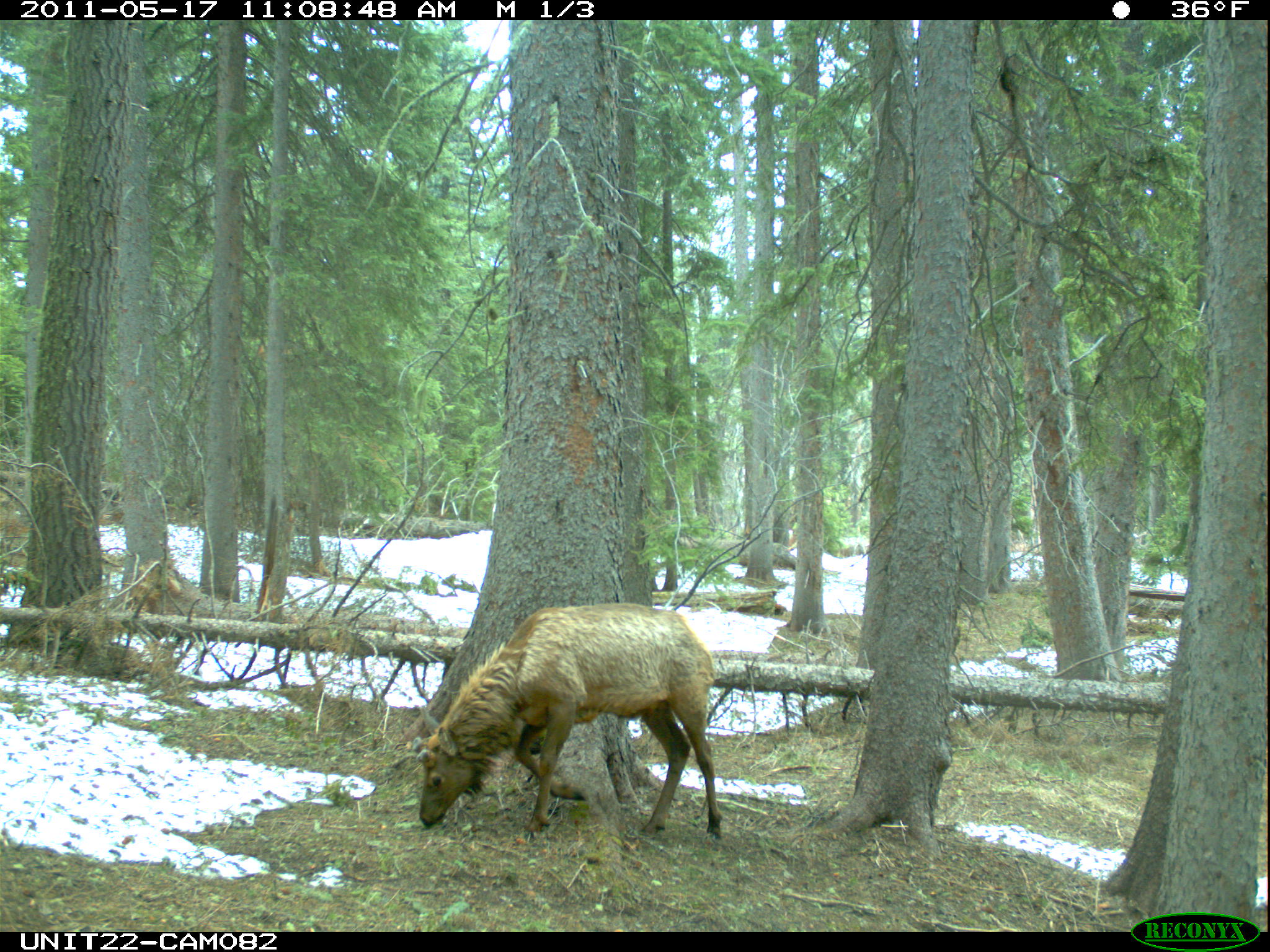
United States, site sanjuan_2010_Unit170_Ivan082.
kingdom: Animalia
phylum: Chordata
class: Mammalia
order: Artiodactyla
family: Cervidae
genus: Cervus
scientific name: Cervus elaphus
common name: red deer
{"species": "Cervus elaphus (red deer)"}